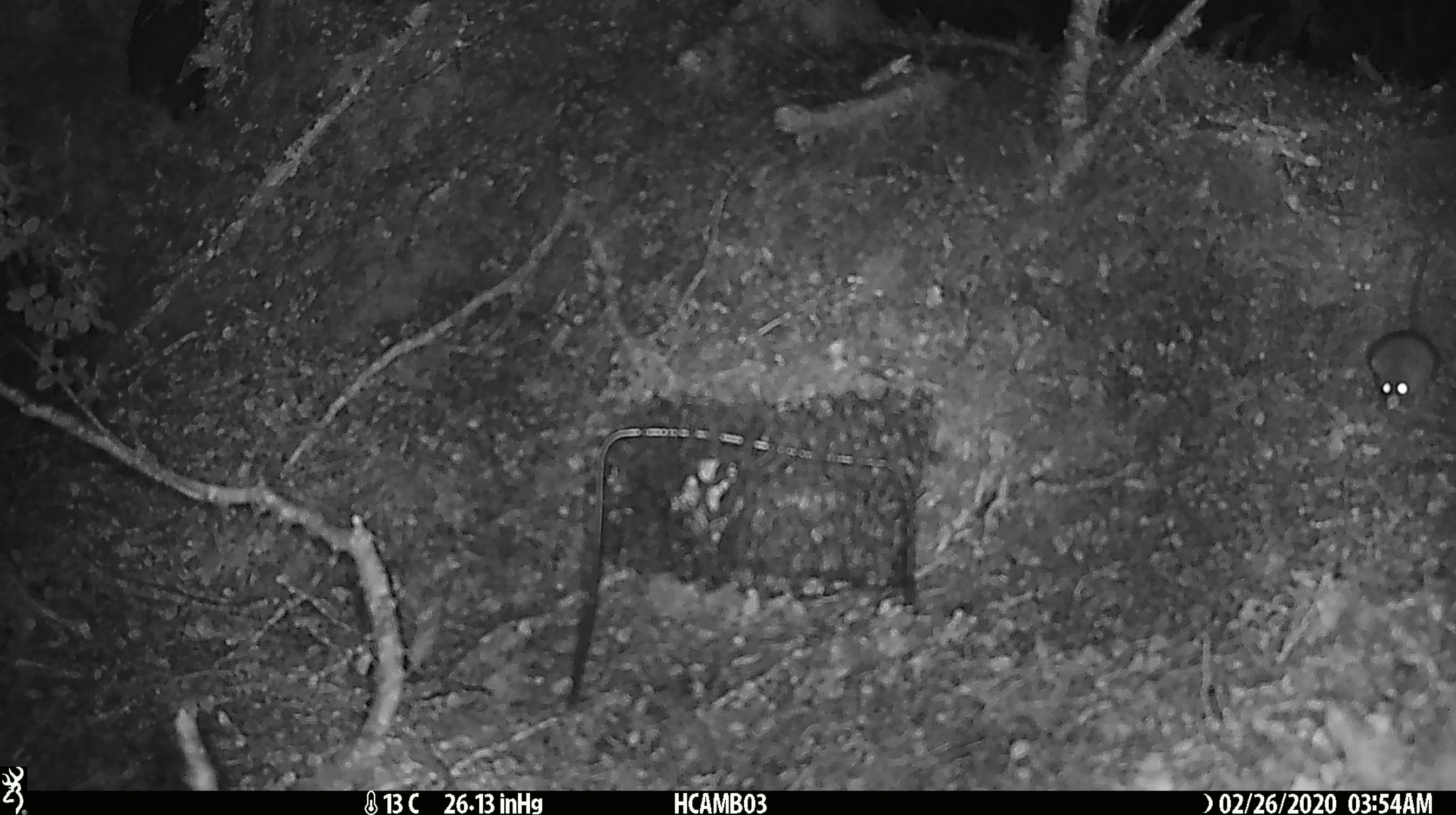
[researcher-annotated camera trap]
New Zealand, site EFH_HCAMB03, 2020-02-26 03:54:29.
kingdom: Animalia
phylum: Chordata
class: Mammalia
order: Rodentia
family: Muridae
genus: Mus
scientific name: Mus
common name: mouse